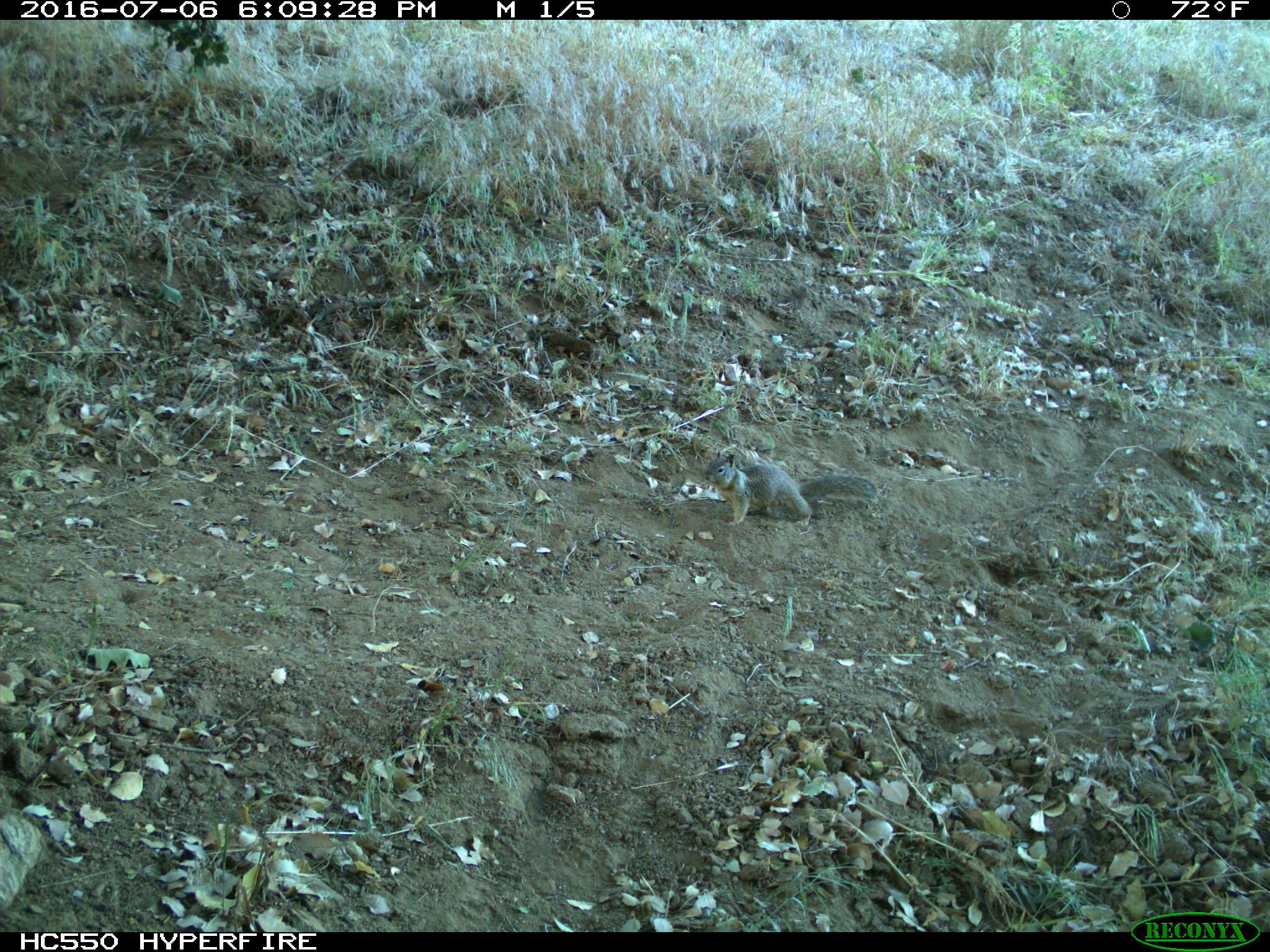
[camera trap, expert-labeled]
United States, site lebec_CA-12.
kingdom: Animalia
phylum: Chordata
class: Mammalia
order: Rodentia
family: Sciuridae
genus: Otospermophilus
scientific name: Otospermophilus beecheyi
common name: california ground squirrel